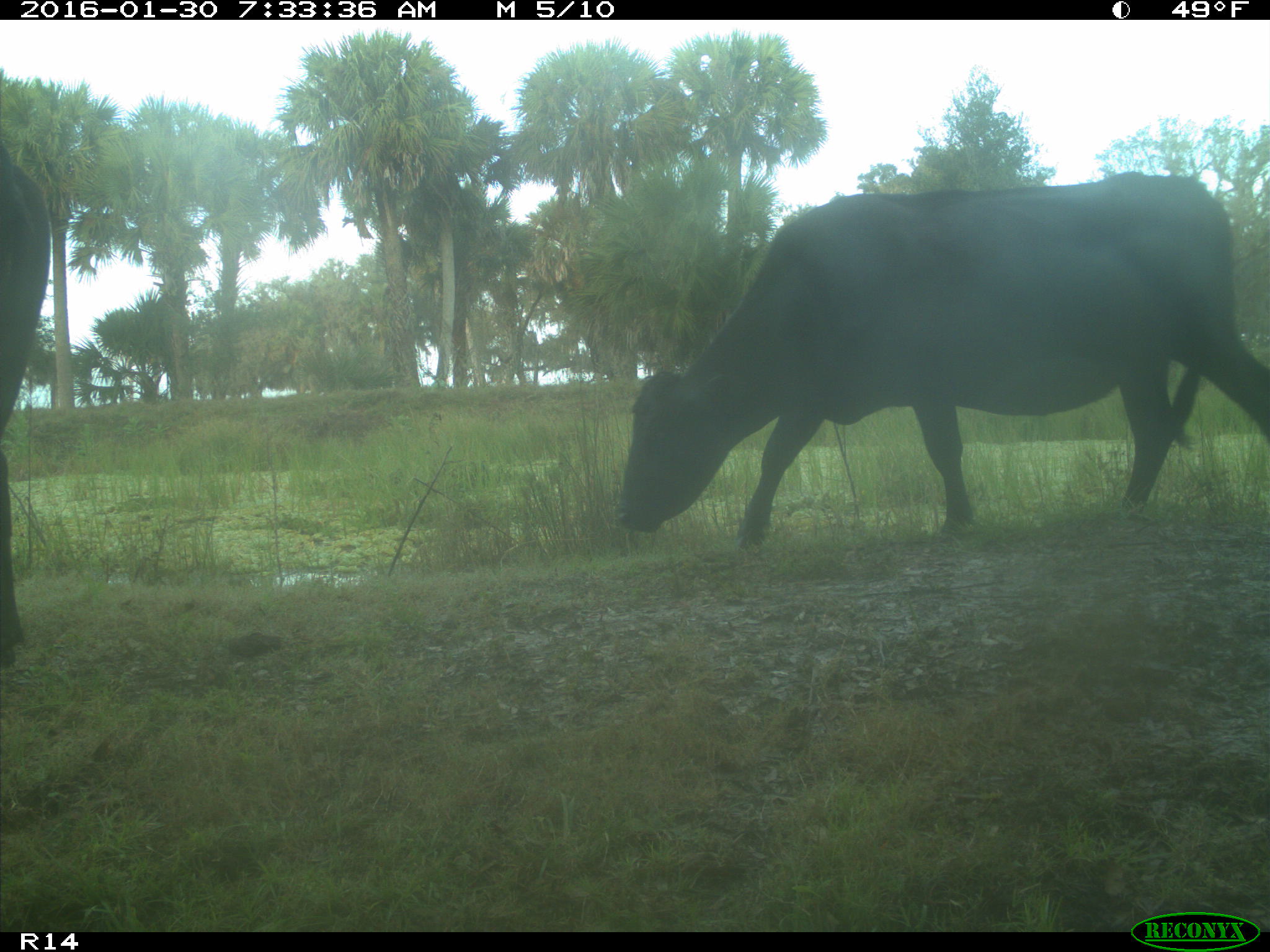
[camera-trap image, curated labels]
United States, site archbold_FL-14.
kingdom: Animalia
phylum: Chordata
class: Mammalia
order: Artiodactyla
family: Bovidae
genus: Bos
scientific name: Bos taurus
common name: domestic cow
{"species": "Bos taurus (domestic cow)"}